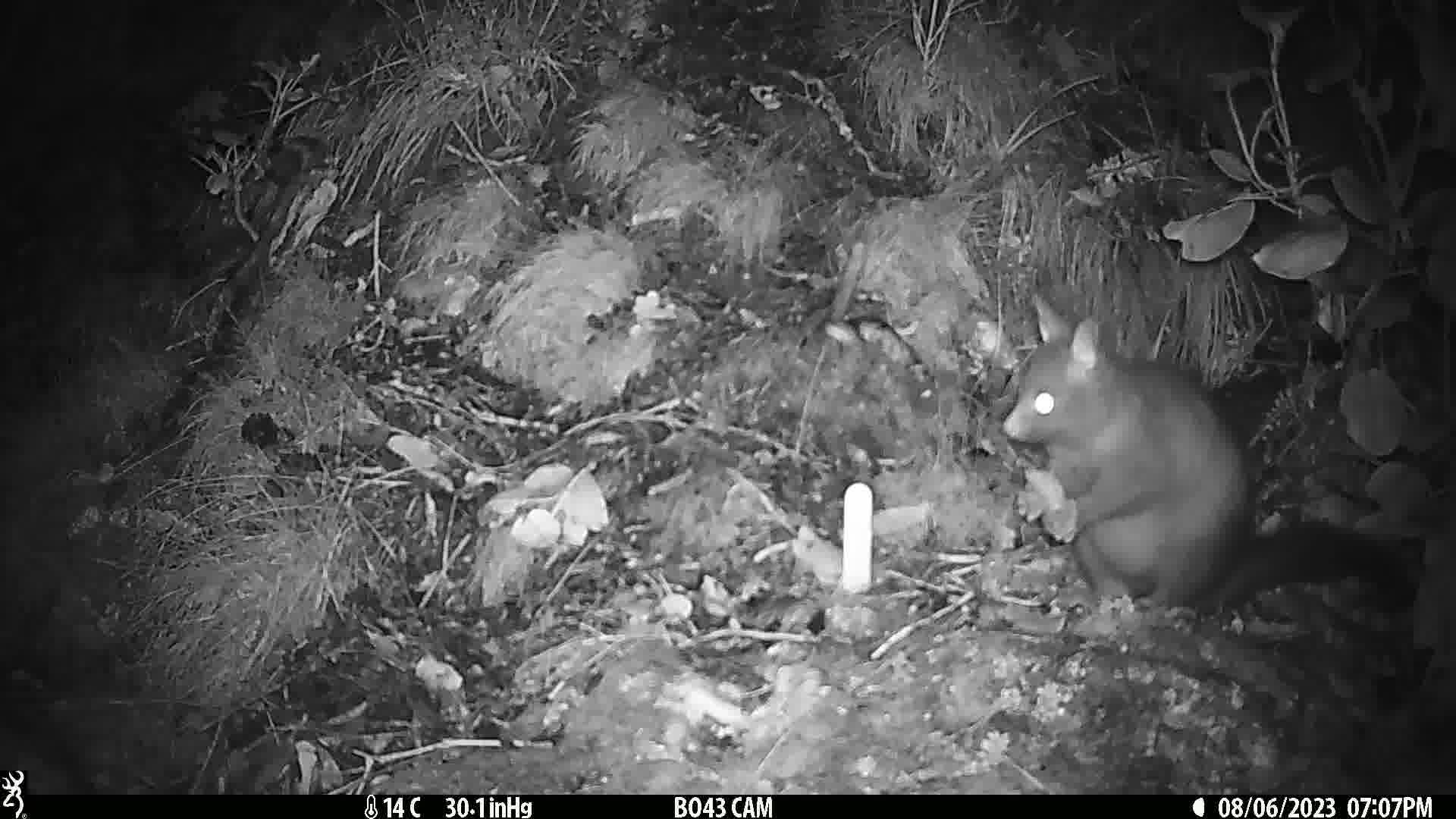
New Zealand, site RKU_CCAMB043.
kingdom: Animalia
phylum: Chordata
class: Mammalia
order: Diprotodontia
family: Phalangeridae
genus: Trichosurus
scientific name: Trichosurus vulpecula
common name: common brushtail possum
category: possum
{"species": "possum (common brushtail possum) (Trichosurus vulpecula)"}